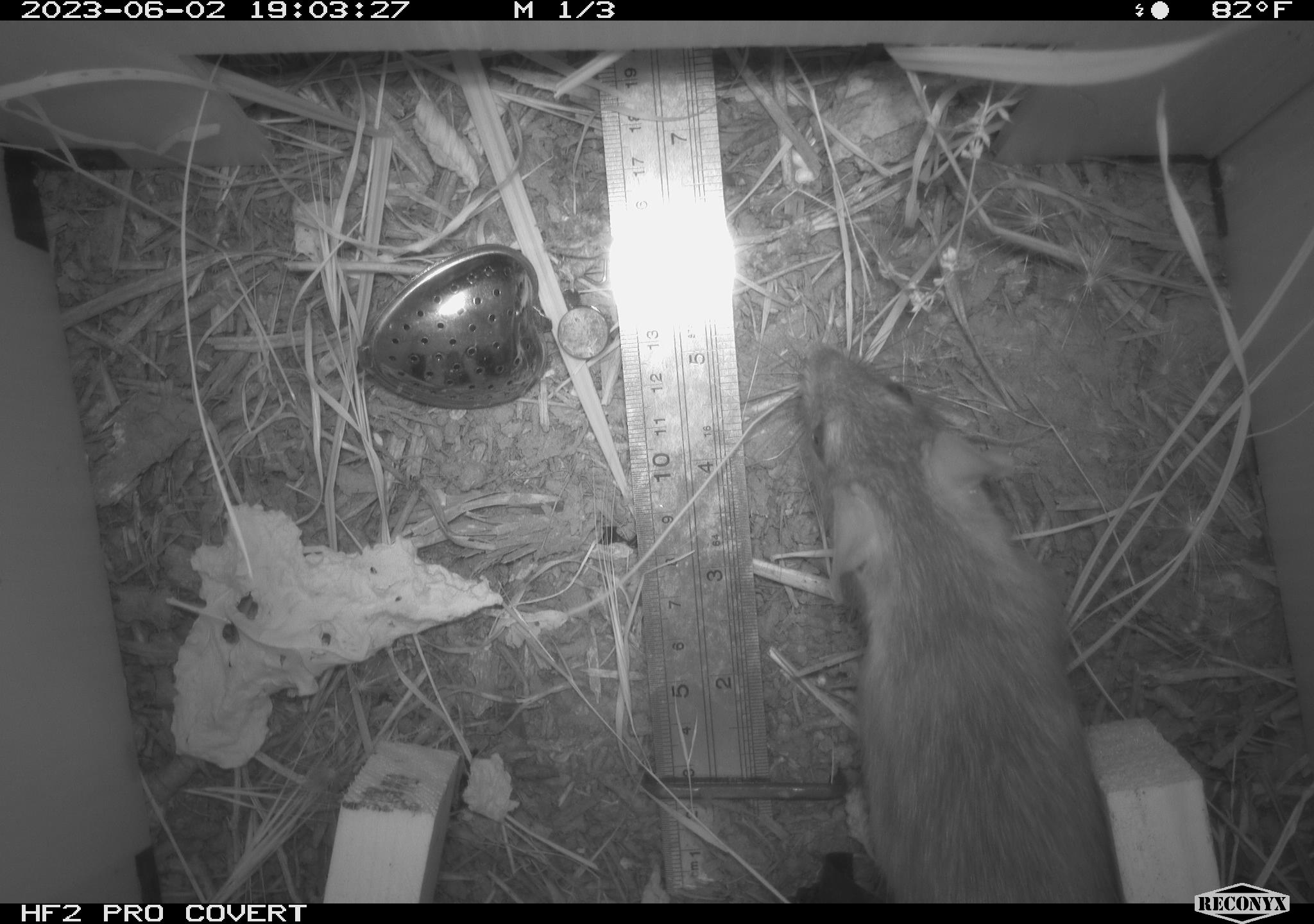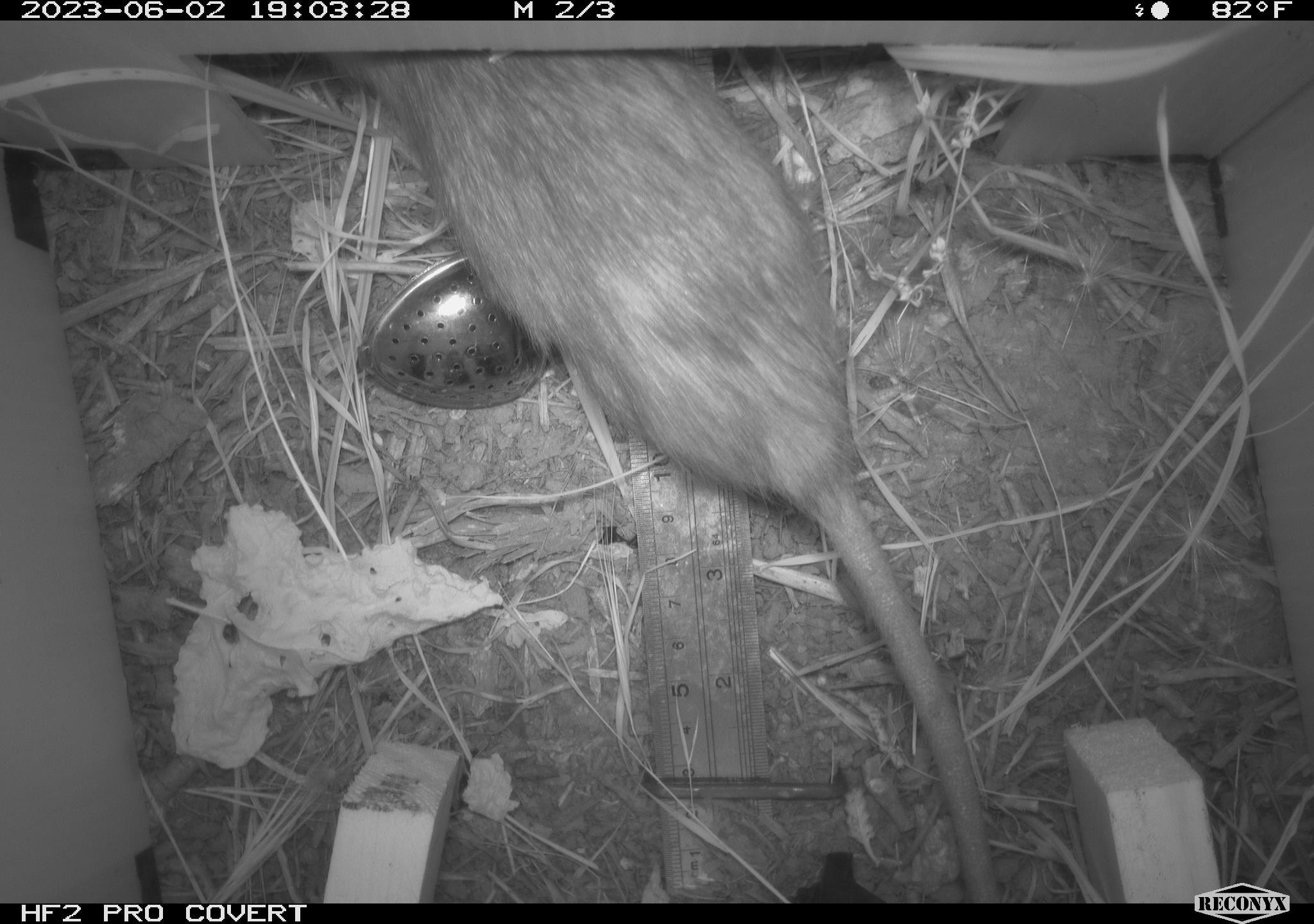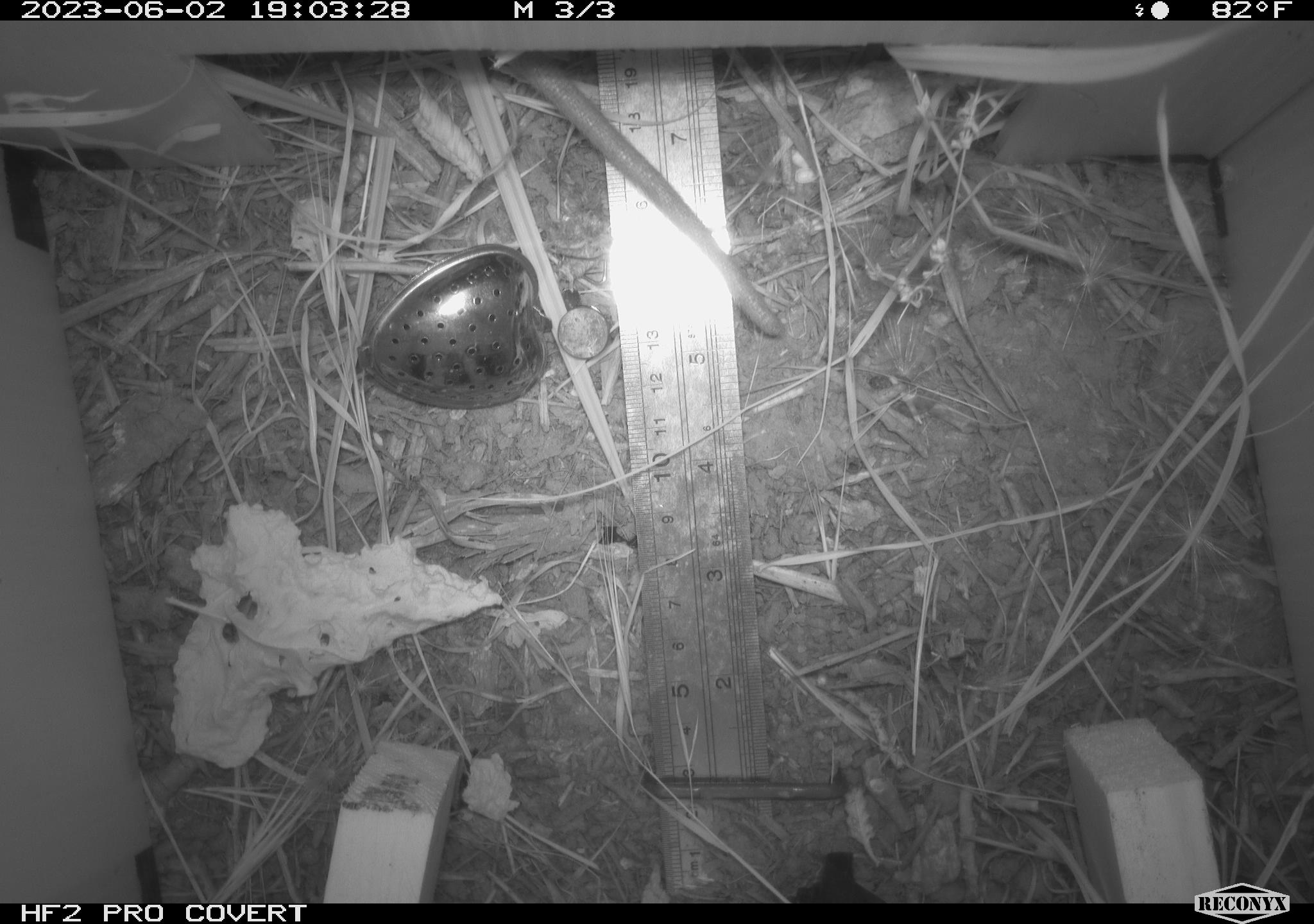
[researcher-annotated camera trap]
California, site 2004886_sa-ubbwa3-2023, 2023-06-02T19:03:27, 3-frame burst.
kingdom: Animalia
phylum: Chordata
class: Mammalia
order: Rodentia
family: Muridae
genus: Rattus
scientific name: Rattus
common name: rat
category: rattus species